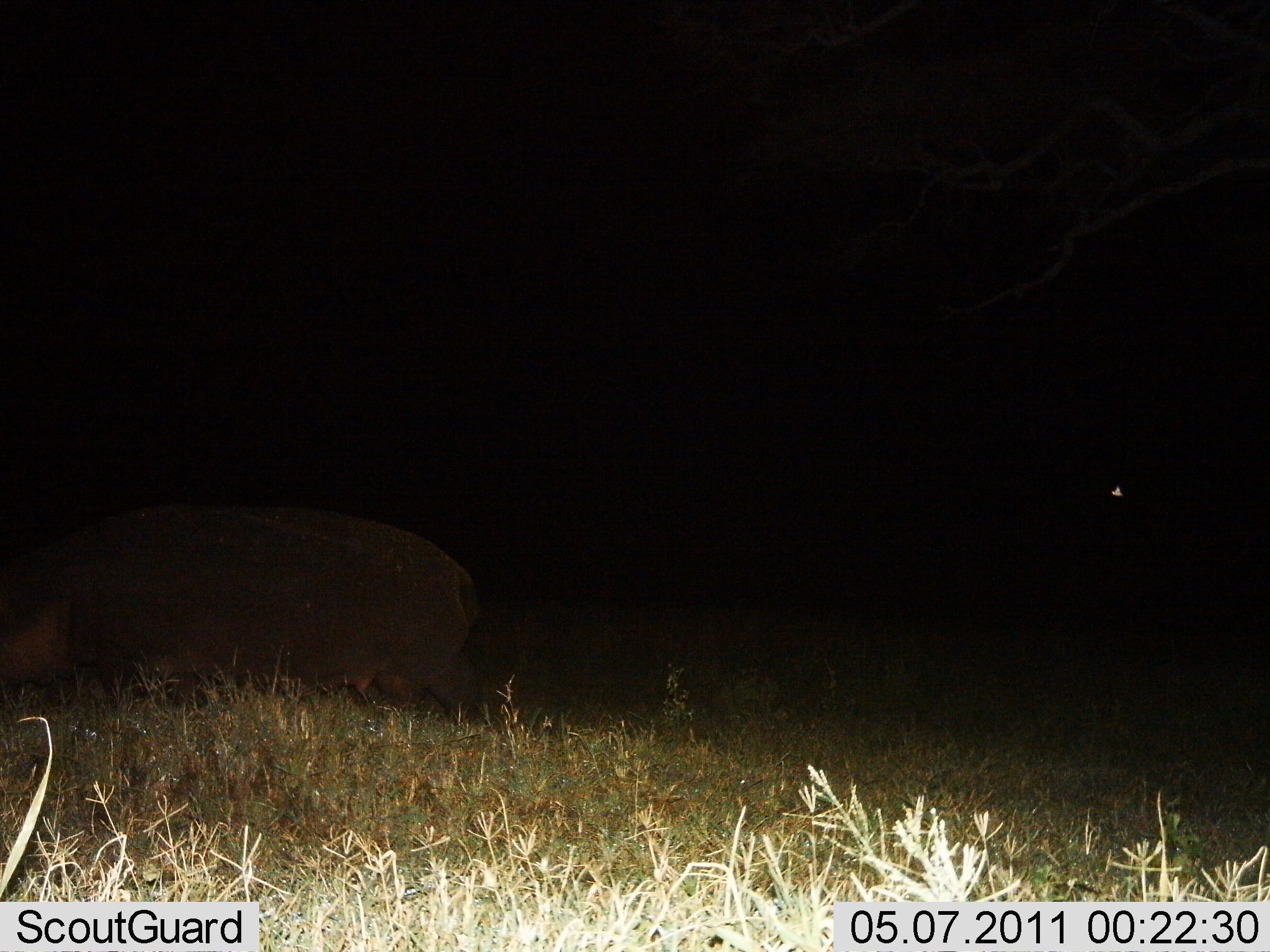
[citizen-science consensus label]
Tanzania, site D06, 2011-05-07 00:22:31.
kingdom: Animalia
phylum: Chordata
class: Mammalia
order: Artiodactyla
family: Hippopotamidae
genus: Hippopotamus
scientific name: Hippopotamus amphibius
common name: hippopotamus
Hippopotamus (Hippopotamus amphibius), count 1. Behavior (volunteer vote fractions): standing 36%, resting 0%, moving 55%, interacting 0%. Young present (vote fraction): 0%. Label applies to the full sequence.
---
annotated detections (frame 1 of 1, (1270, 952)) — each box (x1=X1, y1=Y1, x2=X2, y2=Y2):
animal: (x1=0, y1=502, x2=474, y2=723)